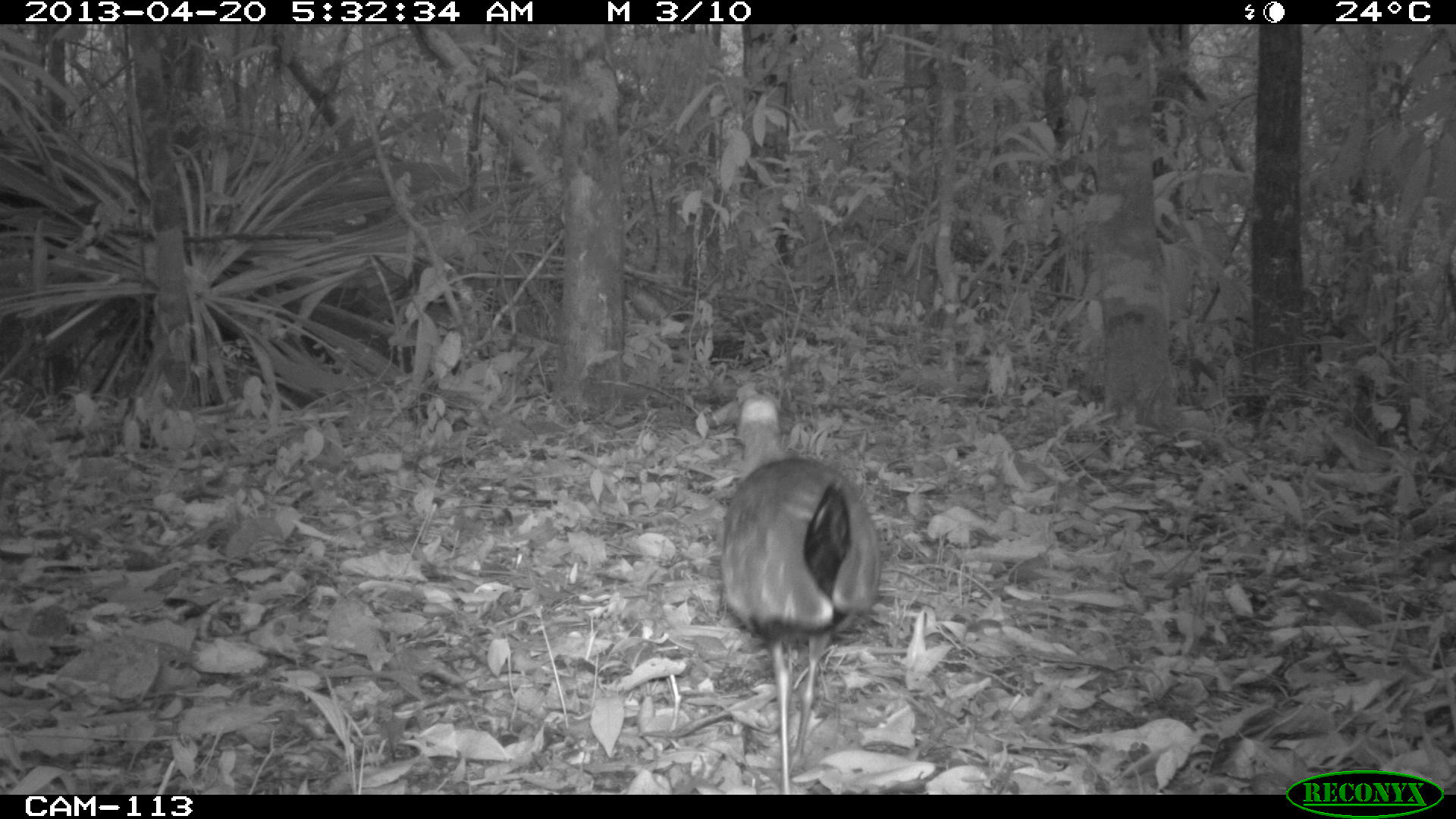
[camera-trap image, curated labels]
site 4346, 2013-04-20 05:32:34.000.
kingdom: Animalia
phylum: Chordata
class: Aves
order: Gruiformes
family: Rallidae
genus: Aramides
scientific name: Aramides cajaneus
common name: gray-necked wood-rail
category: aramides cajanea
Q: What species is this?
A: Aramides cajanea (gray-necked wood-rail) (Aramides cajaneus).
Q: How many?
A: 1.